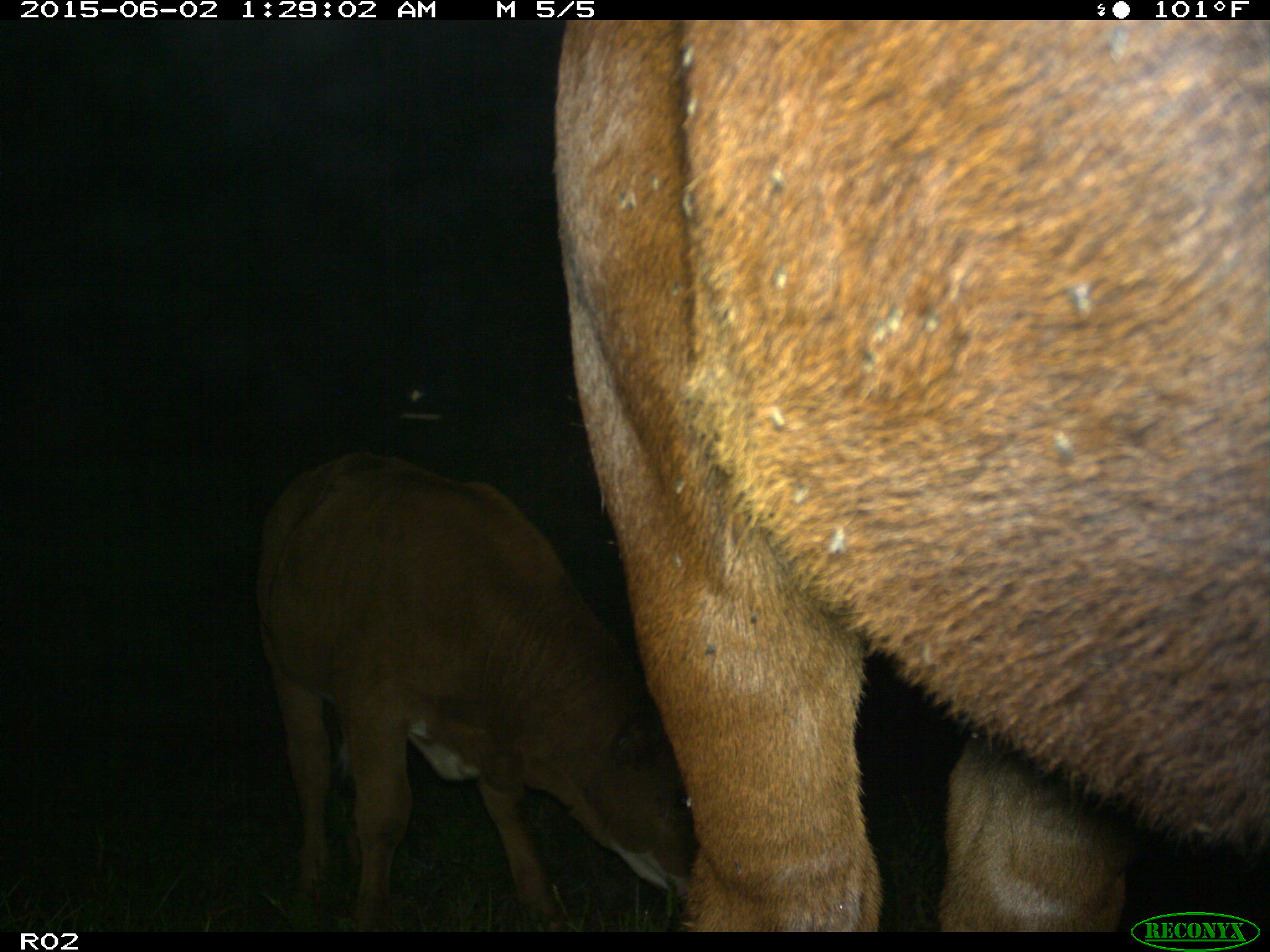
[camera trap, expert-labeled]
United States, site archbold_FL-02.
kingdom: Animalia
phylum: Chordata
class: Mammalia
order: Artiodactyla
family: Bovidae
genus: Bos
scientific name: Bos taurus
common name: domestic cow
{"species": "Bos taurus (domestic cow)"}